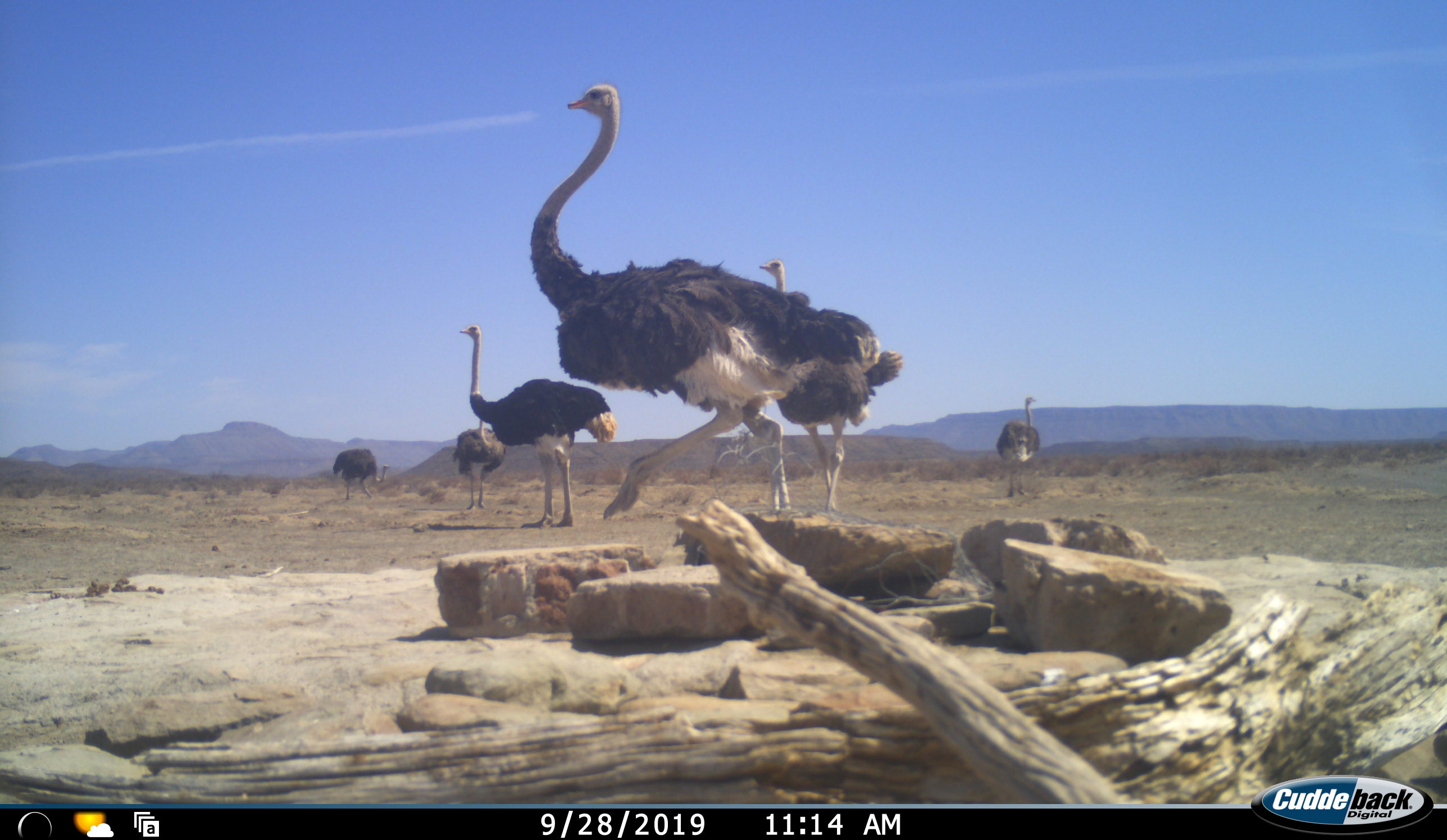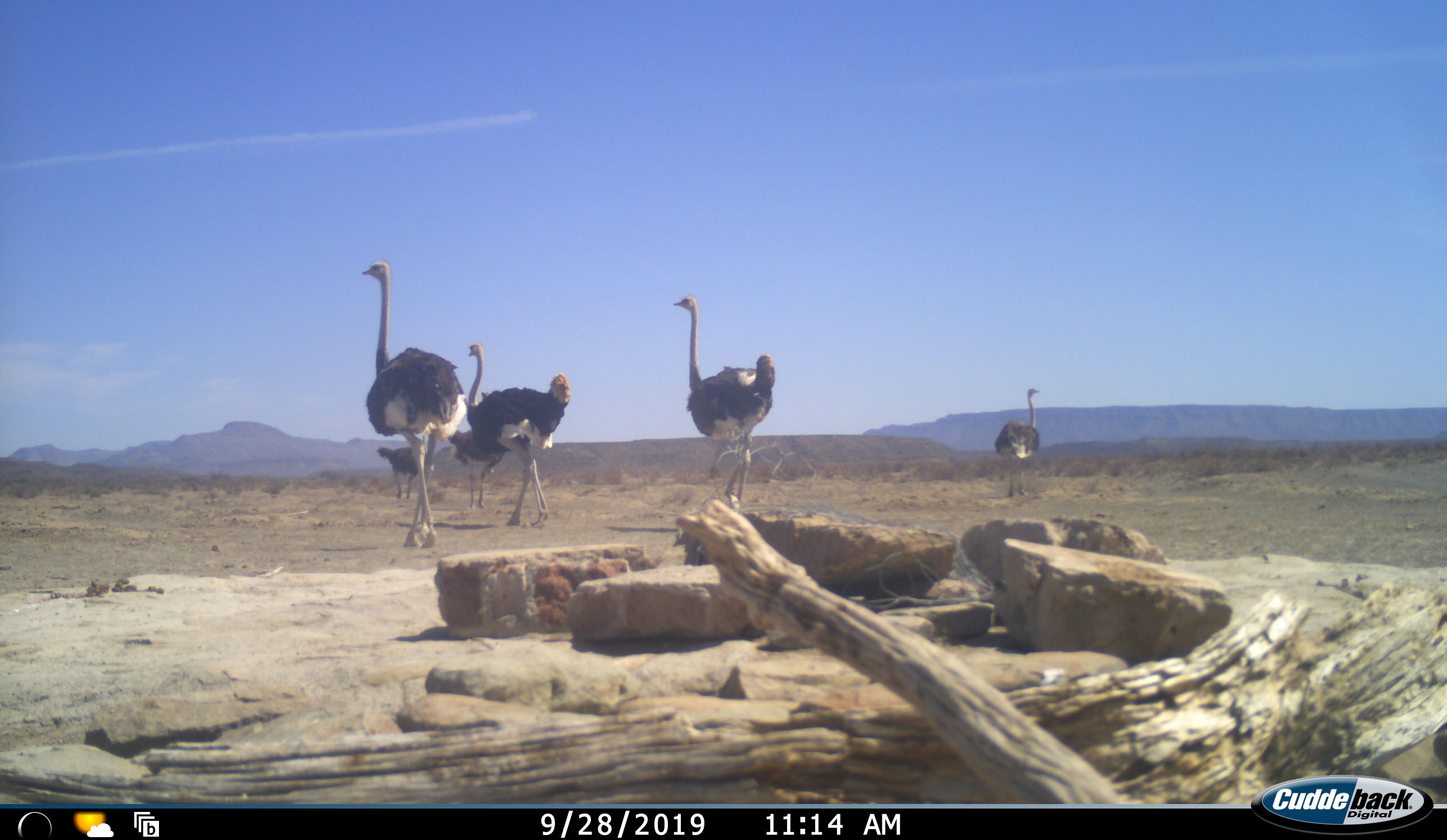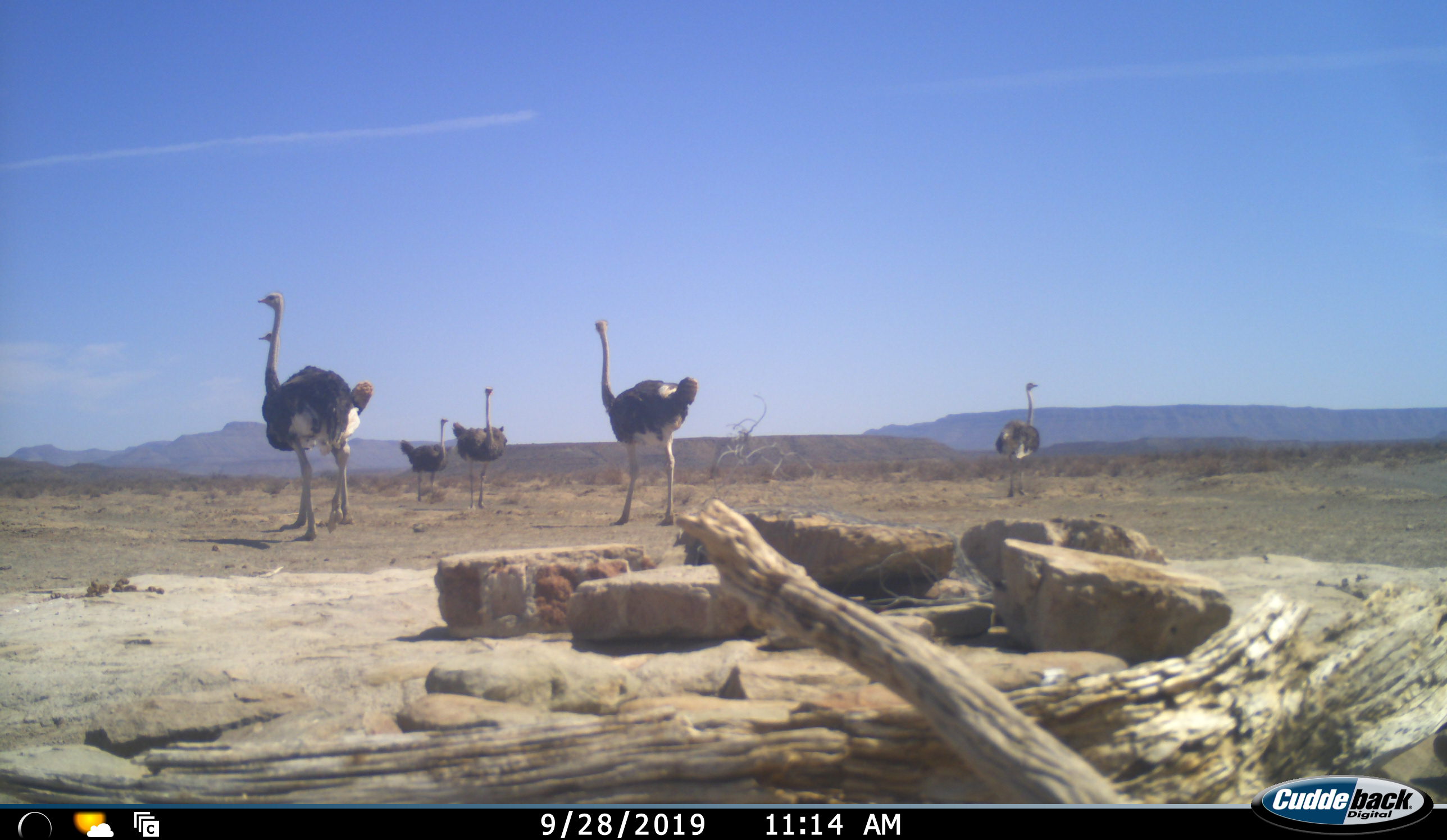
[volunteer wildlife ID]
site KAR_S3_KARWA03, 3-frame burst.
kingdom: Animalia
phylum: Chordata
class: Aves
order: Struthioniformes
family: Struthionidae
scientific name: Struthionidae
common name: ostrich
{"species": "ostrich (Struthionidae)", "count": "6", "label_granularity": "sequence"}